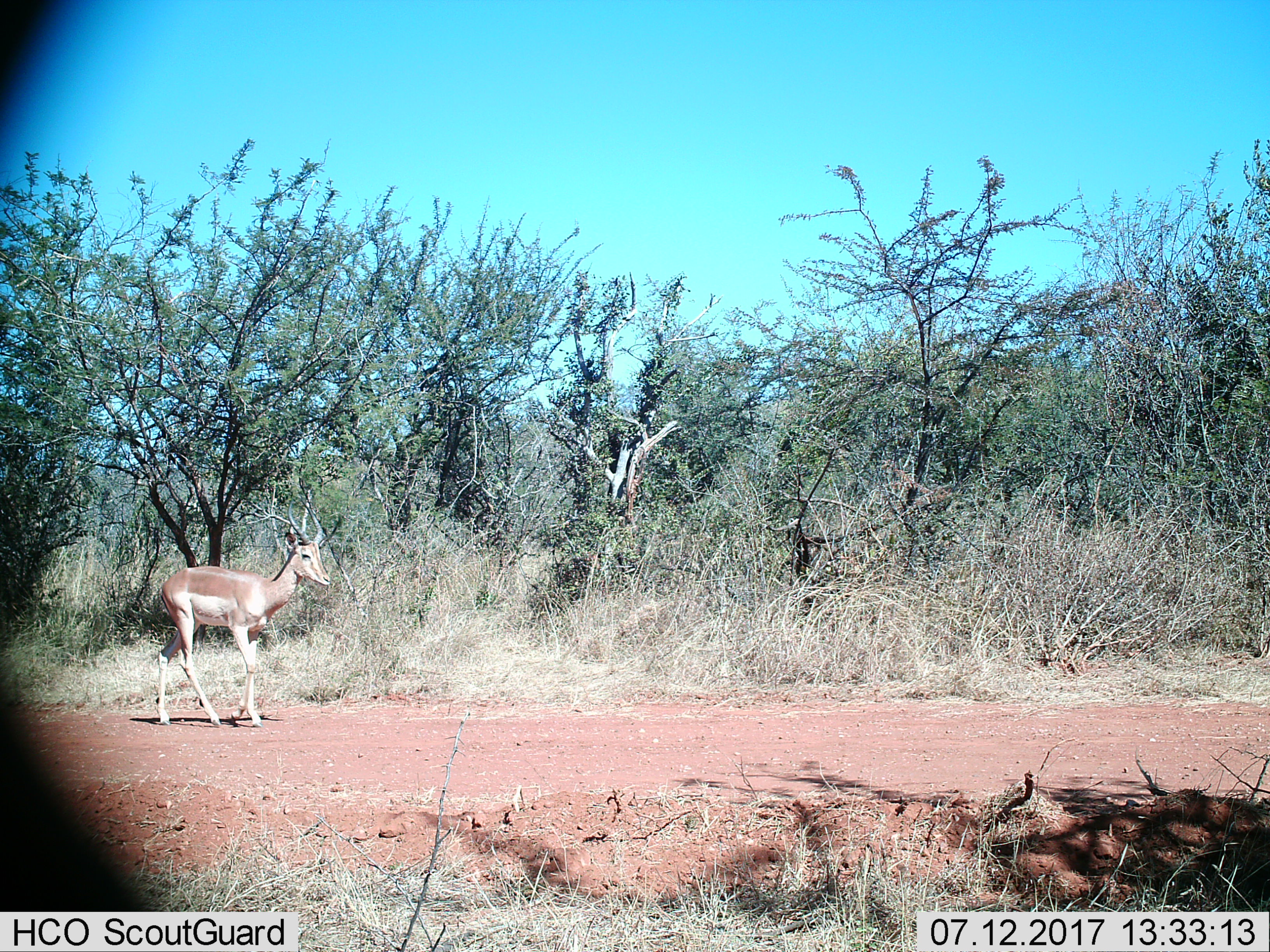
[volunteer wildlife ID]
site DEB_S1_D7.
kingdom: Animalia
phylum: Chordata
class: Mammalia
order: Artiodactyla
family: Bovidae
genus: Aepyceros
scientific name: Aepyceros melampus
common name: impala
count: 1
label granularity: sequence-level